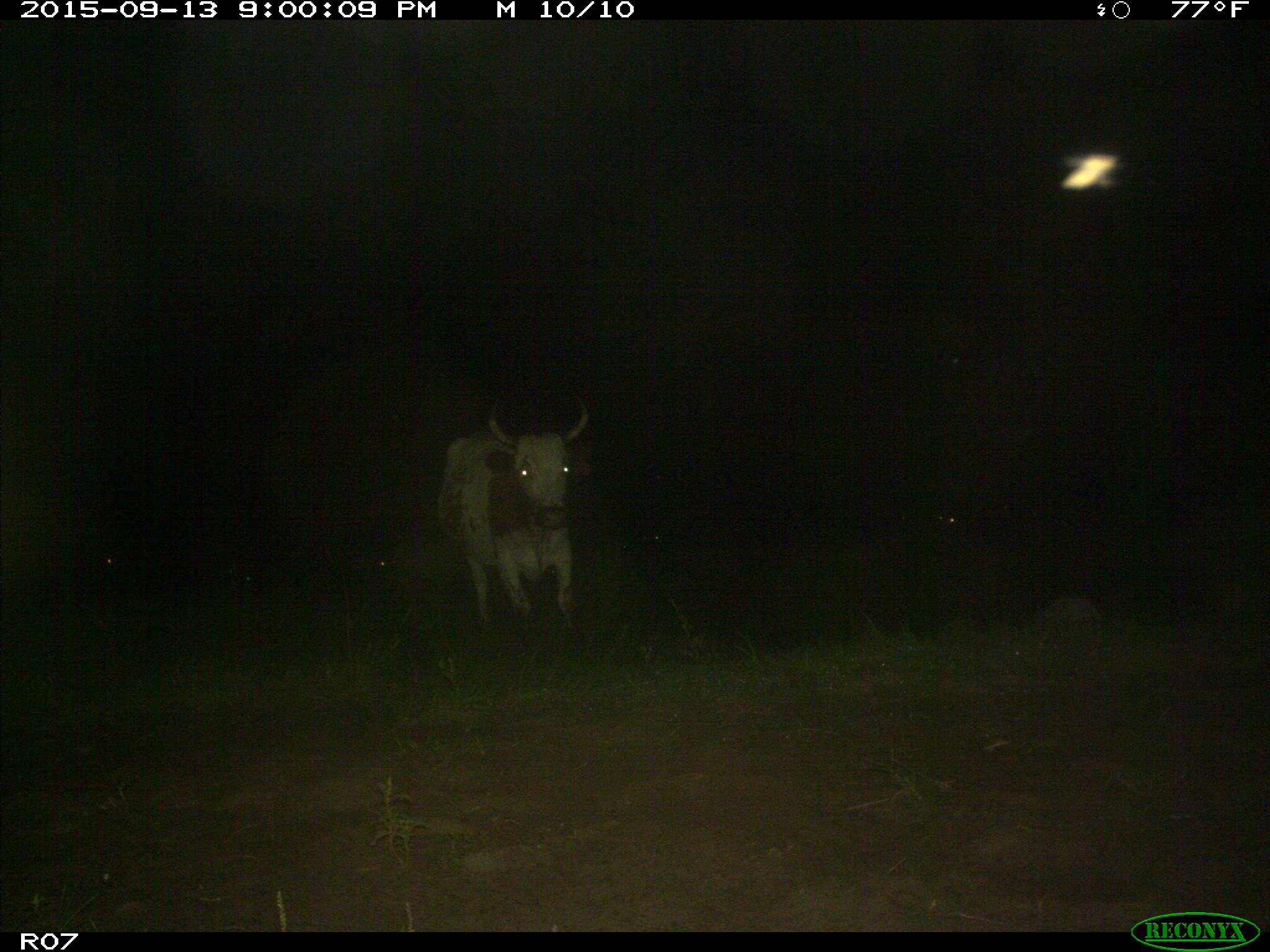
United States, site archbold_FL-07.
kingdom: Animalia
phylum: Chordata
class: Mammalia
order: Artiodactyla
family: Bovidae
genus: Bos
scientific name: Bos taurus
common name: domestic cow